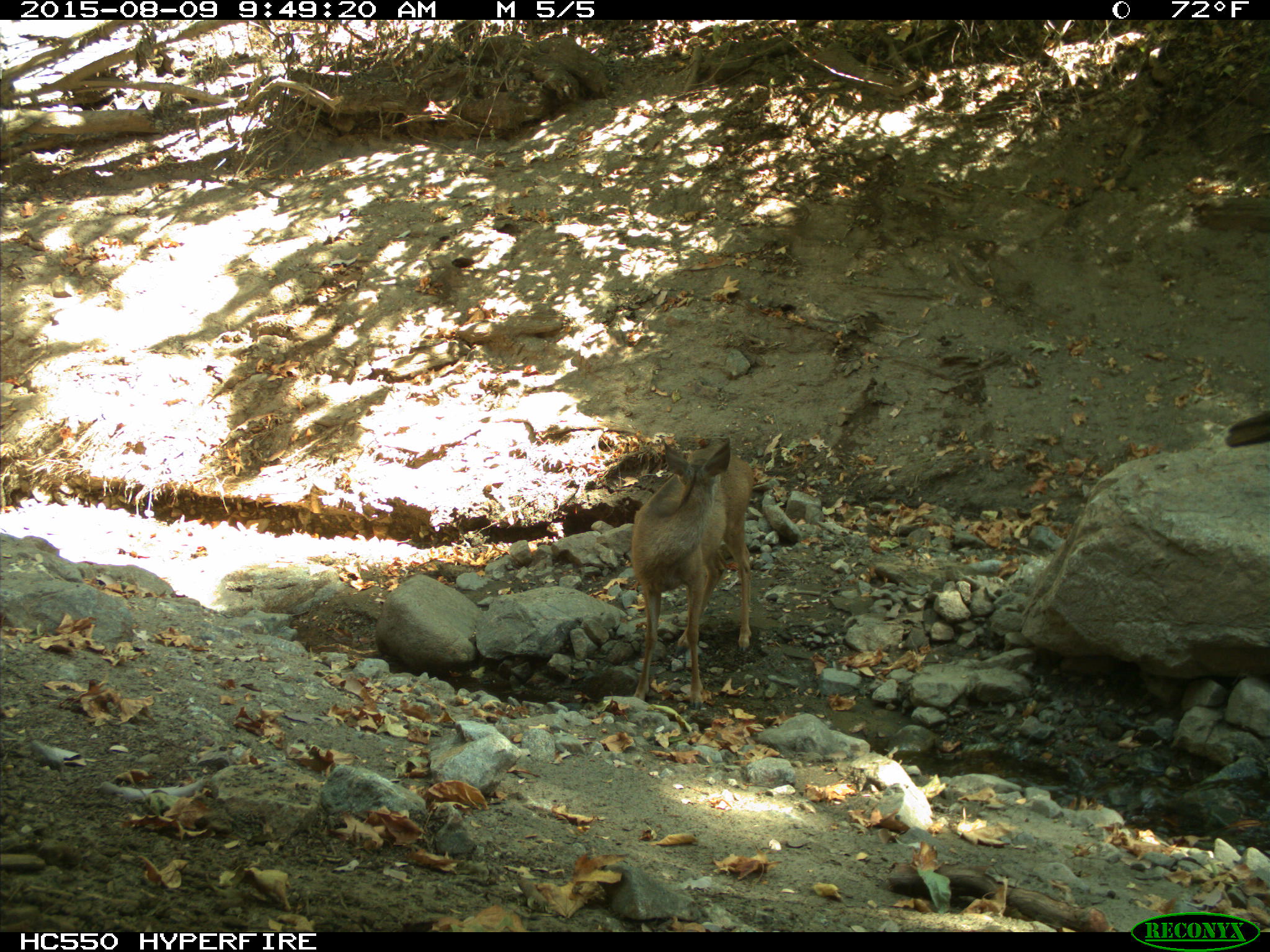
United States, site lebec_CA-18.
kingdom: Animalia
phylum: Chordata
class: Mammalia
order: Artiodactyla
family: Cervidae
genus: Odocoileus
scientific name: Odocoileus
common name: deer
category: unidentified deer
Unidentified deer (deer) (Odocoileus).